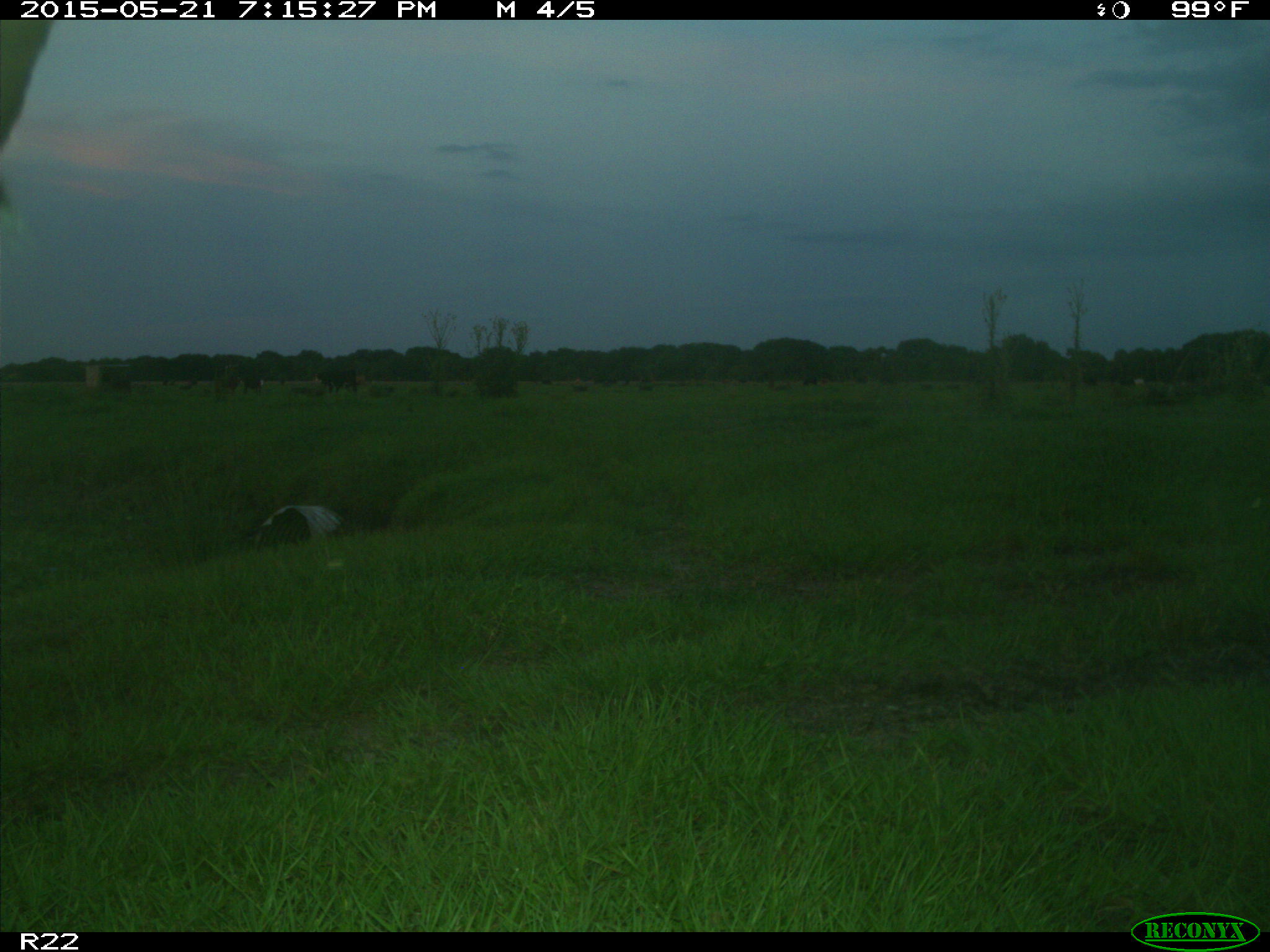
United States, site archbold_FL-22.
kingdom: Animalia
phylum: Chordata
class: Mammalia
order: Artiodactyla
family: Bovidae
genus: Bos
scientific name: Bos taurus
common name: domestic cow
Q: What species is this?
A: Bos taurus (domestic cow).